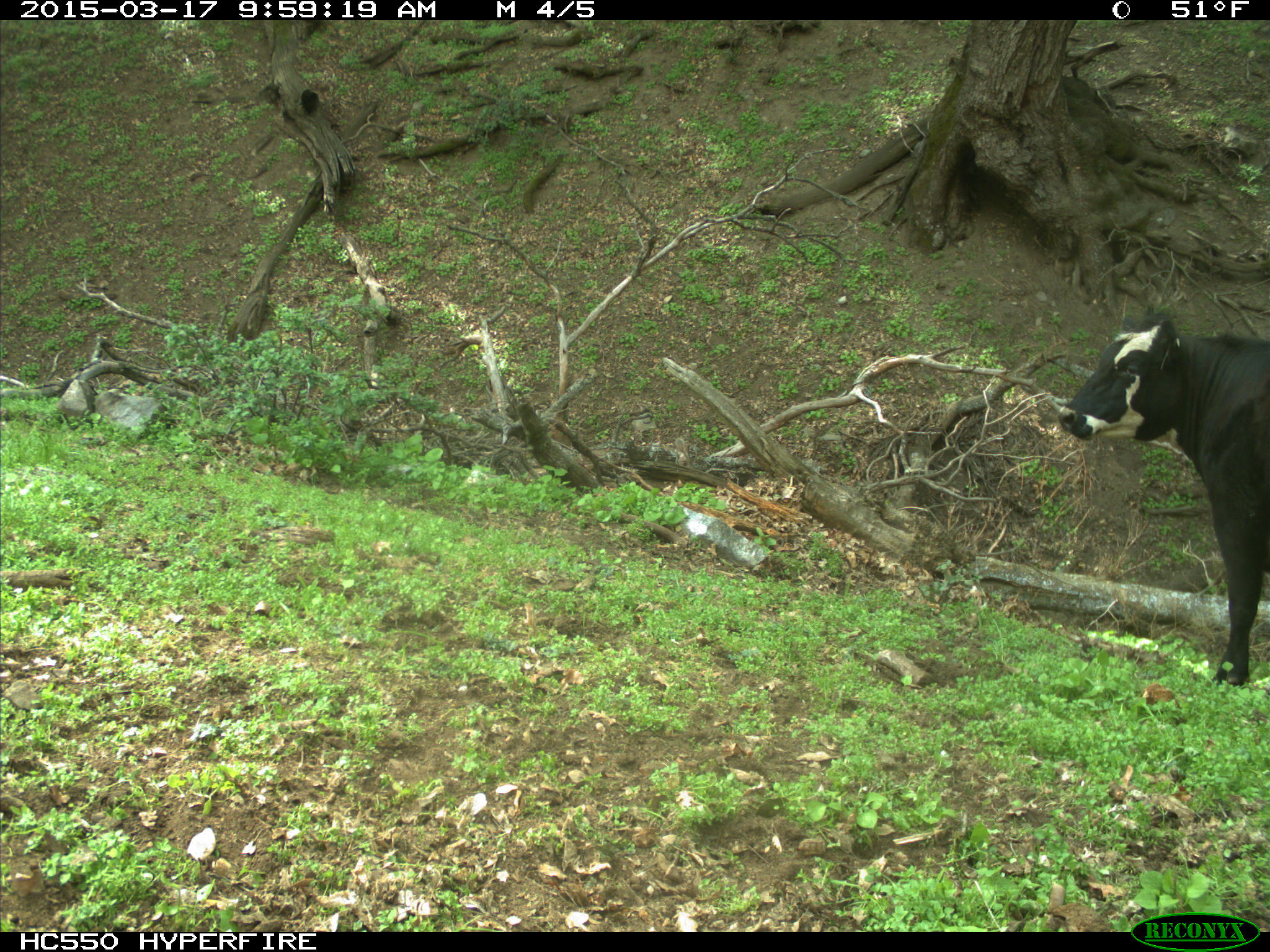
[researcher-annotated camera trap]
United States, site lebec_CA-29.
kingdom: Animalia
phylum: Chordata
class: Mammalia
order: Artiodactyla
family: Bovidae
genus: Bos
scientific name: Bos taurus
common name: domestic cow